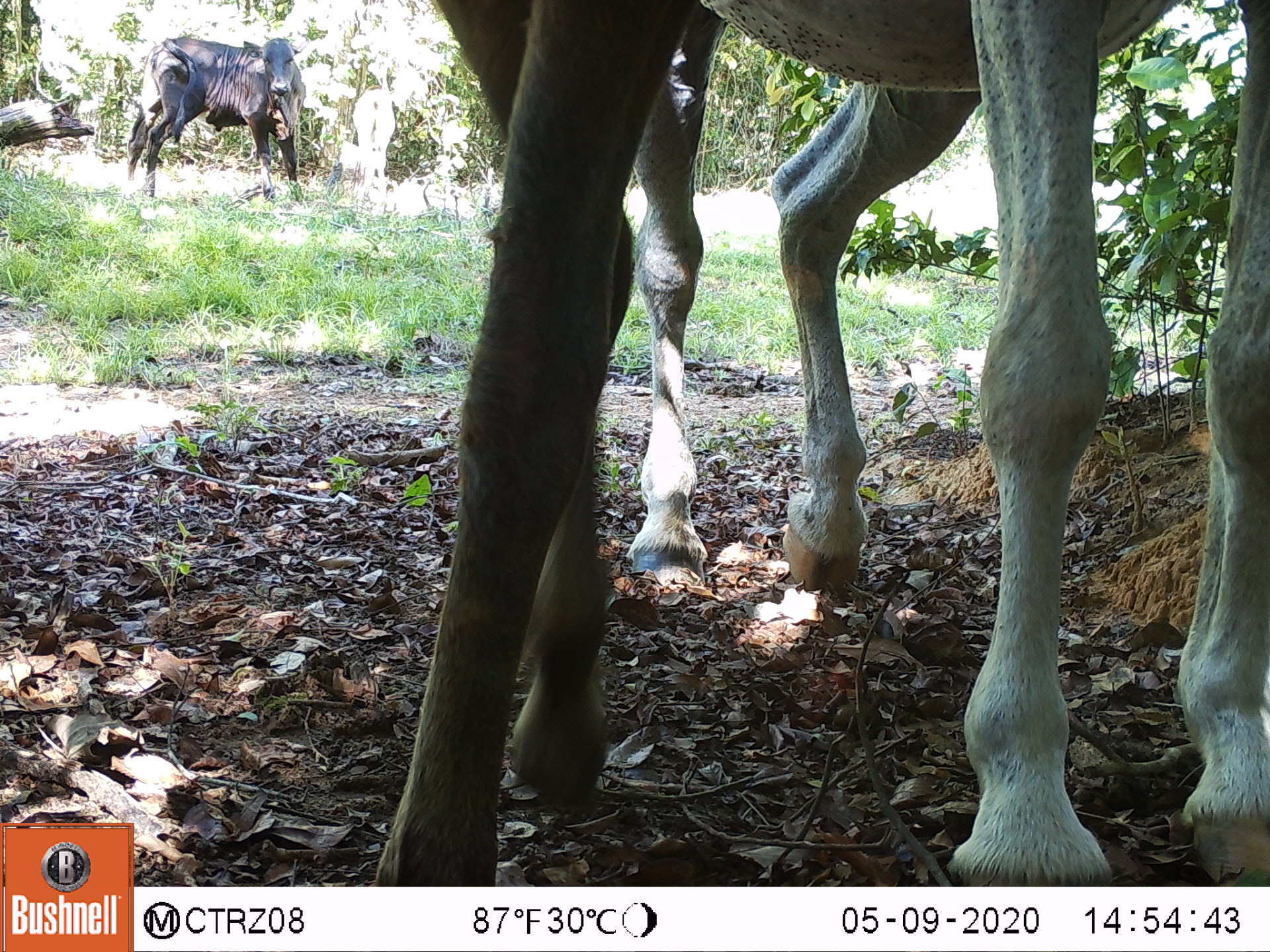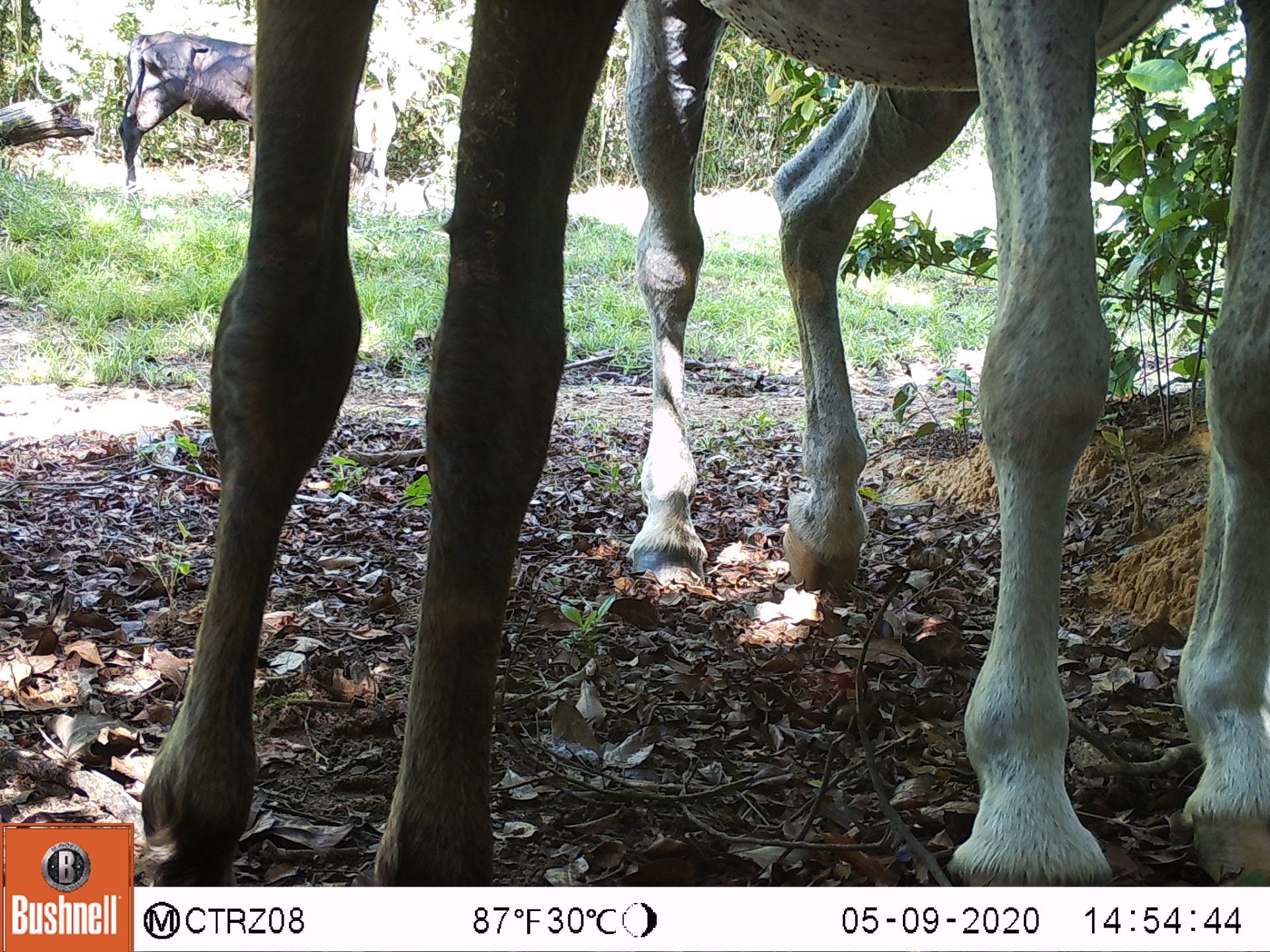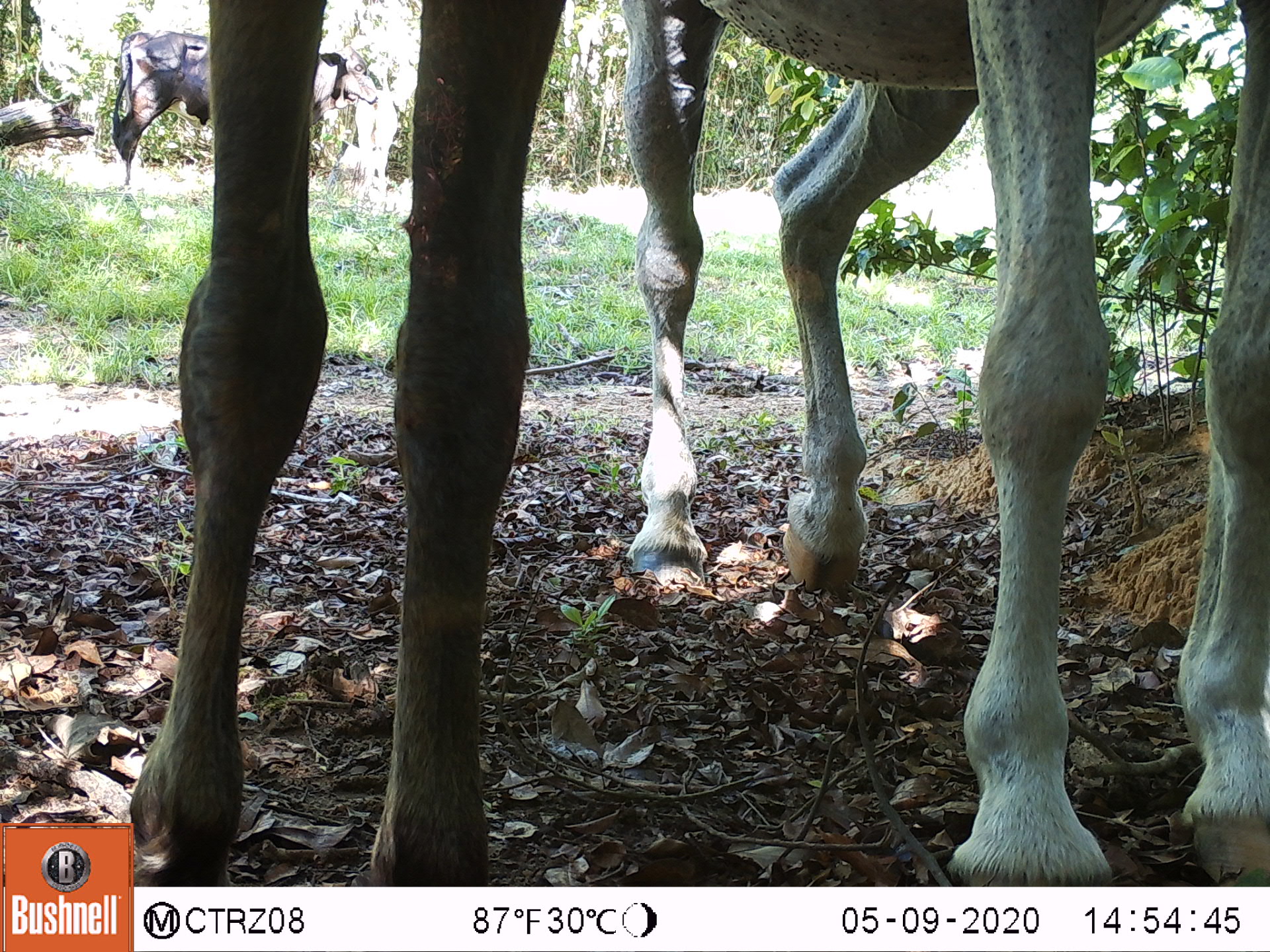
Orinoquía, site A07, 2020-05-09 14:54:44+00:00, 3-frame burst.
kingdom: Animalia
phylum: Chordata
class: Mammalia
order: Artiodactyla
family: Bovidae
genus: Bos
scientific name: Bos taurus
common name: cow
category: cattle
Cattle (cow) (Bos taurus).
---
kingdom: Animalia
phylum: Chordata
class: Mammalia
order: Perissodactyla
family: Equidae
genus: Equus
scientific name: Equus caballus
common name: domestic horse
Domestic horse (Equus caballus).